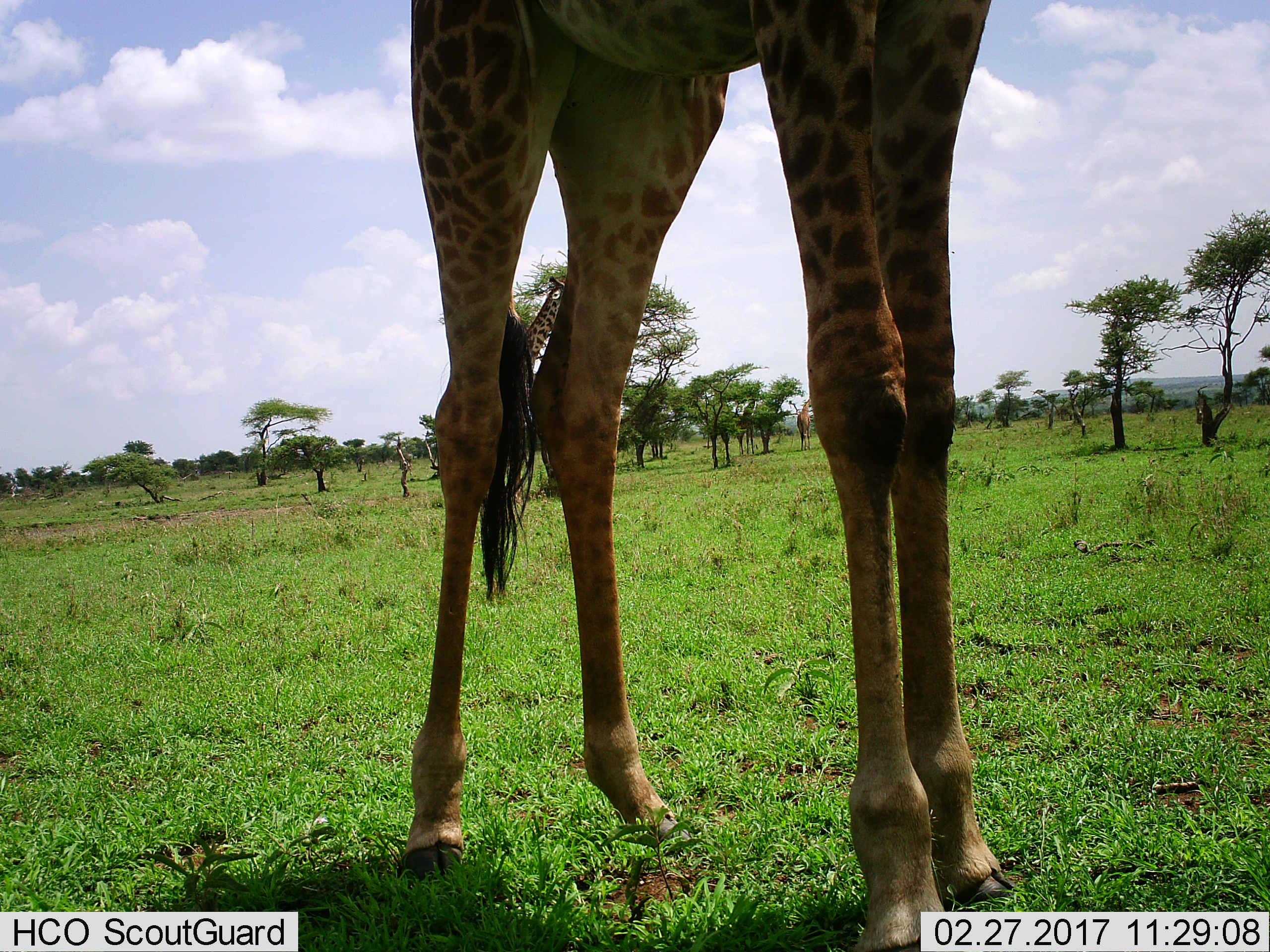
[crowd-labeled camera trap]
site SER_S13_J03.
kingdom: Animalia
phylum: Chordata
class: Mammalia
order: Artiodactyla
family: Giraffidae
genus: Giraffa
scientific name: Giraffa camelopardalis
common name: giraffe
Giraffe (Giraffa camelopardalis), count 2. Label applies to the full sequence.